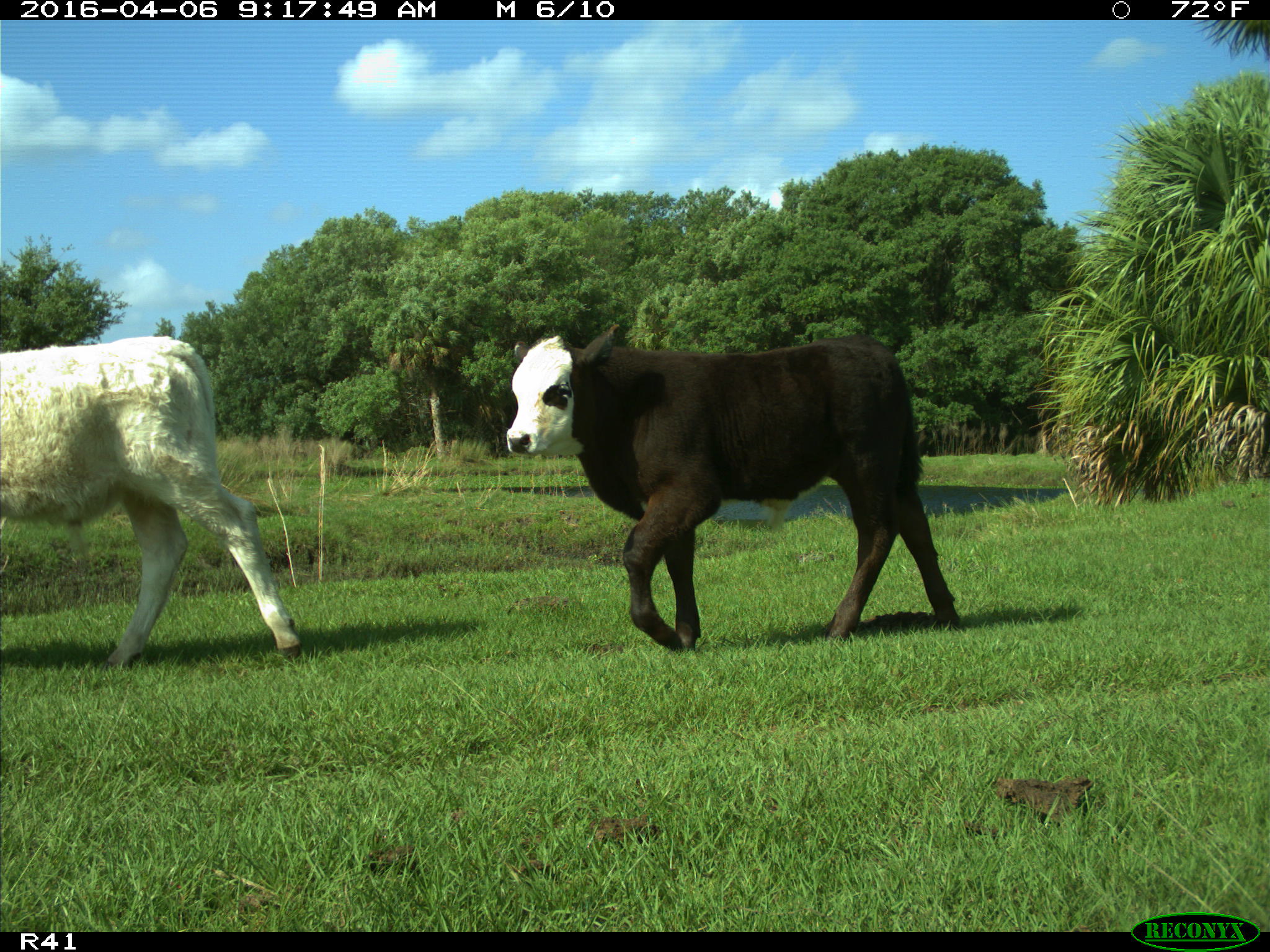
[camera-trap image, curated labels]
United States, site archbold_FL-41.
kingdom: Animalia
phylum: Chordata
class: Mammalia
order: Artiodactyla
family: Bovidae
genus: Bos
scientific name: Bos taurus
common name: domestic cow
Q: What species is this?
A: Bos taurus (domestic cow).